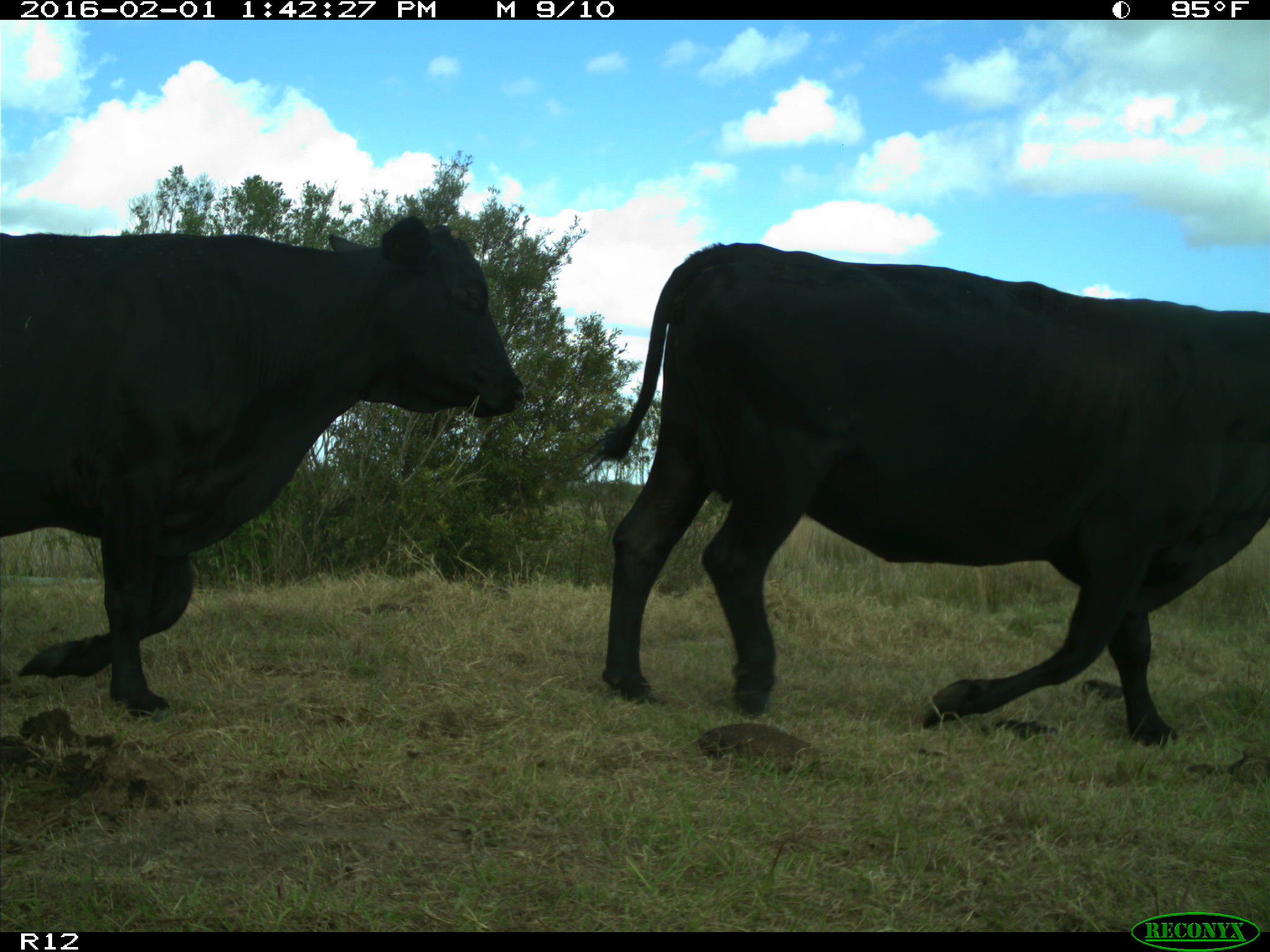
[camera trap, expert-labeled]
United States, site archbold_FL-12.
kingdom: Animalia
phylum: Chordata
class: Mammalia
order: Artiodactyla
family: Bovidae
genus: Bos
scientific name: Bos taurus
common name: domestic cow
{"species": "Bos taurus (domestic cow)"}